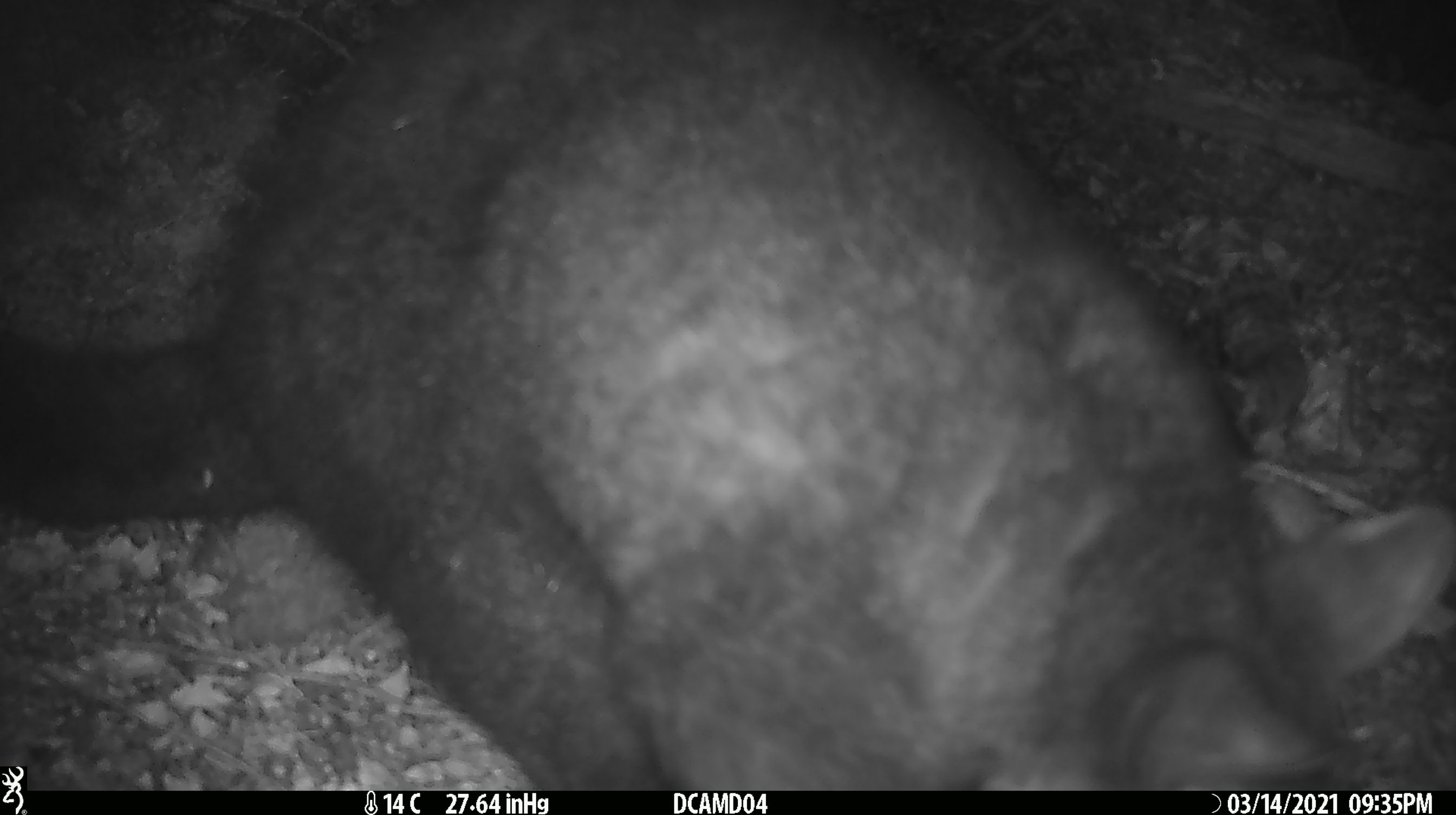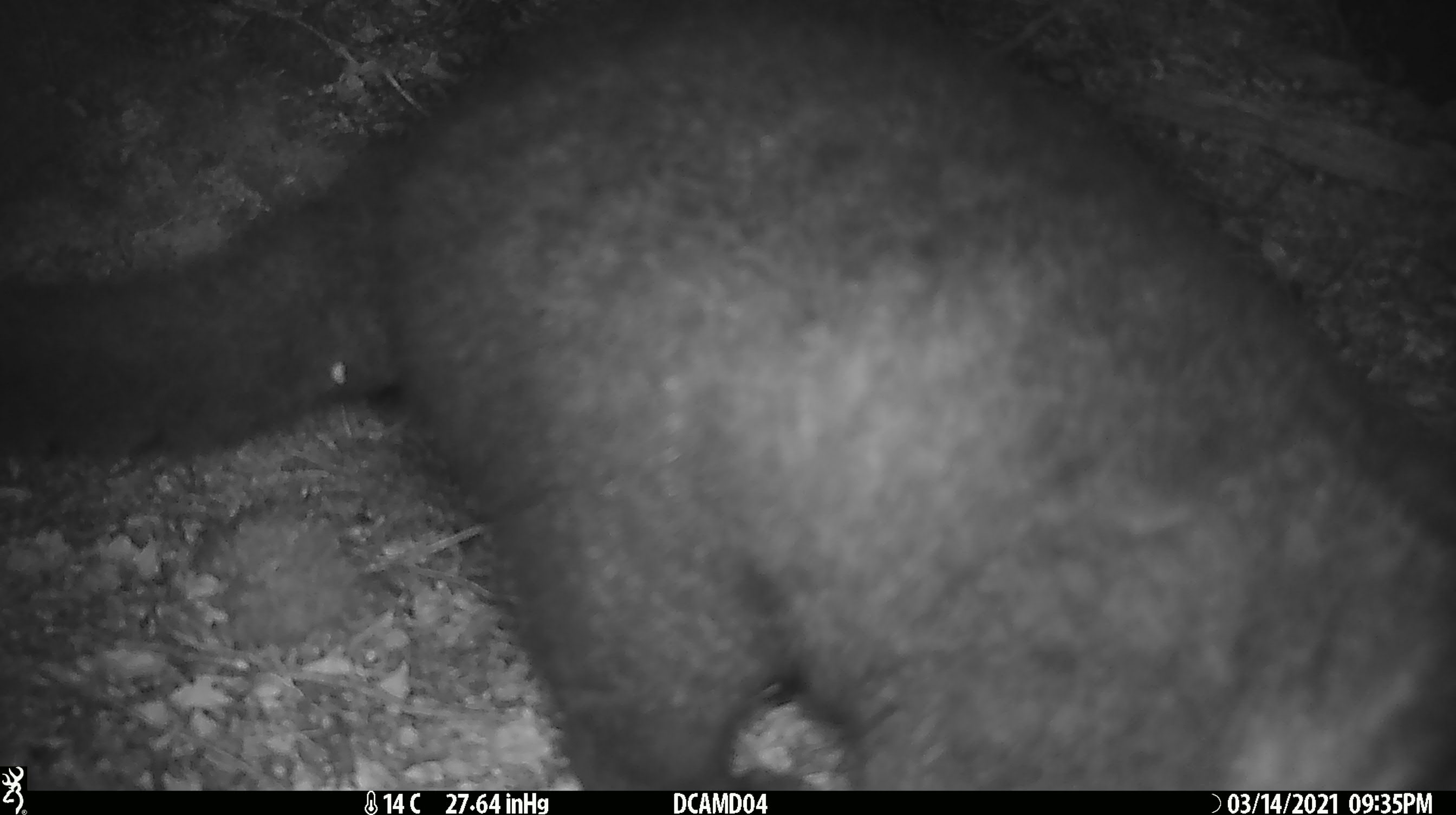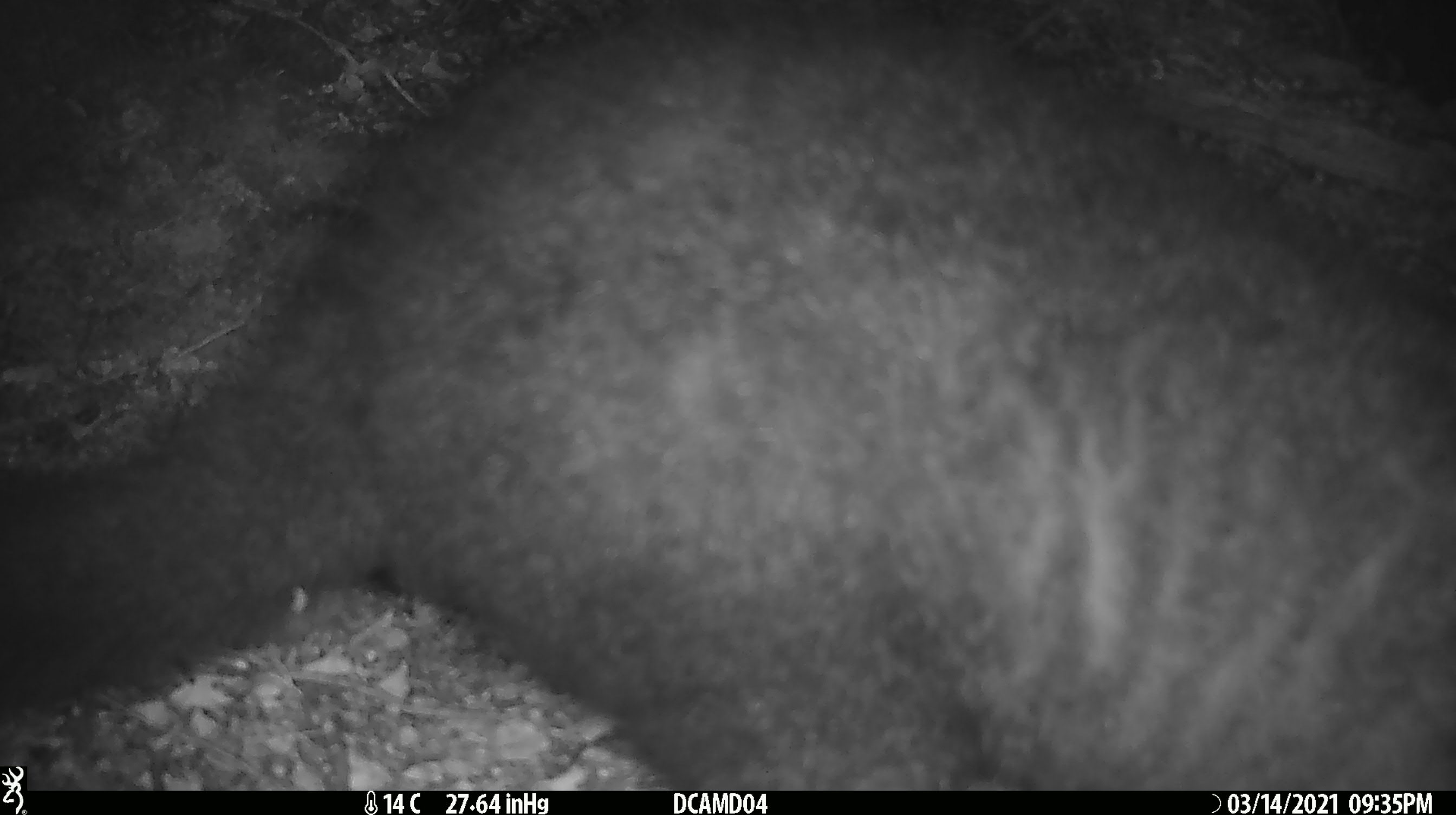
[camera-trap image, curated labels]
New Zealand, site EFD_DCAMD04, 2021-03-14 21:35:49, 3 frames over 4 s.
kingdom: Animalia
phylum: Chordata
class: Mammalia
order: Diprotodontia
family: Phalangeridae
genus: Trichosurus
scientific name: Trichosurus vulpecula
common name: common brushtail possum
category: possum